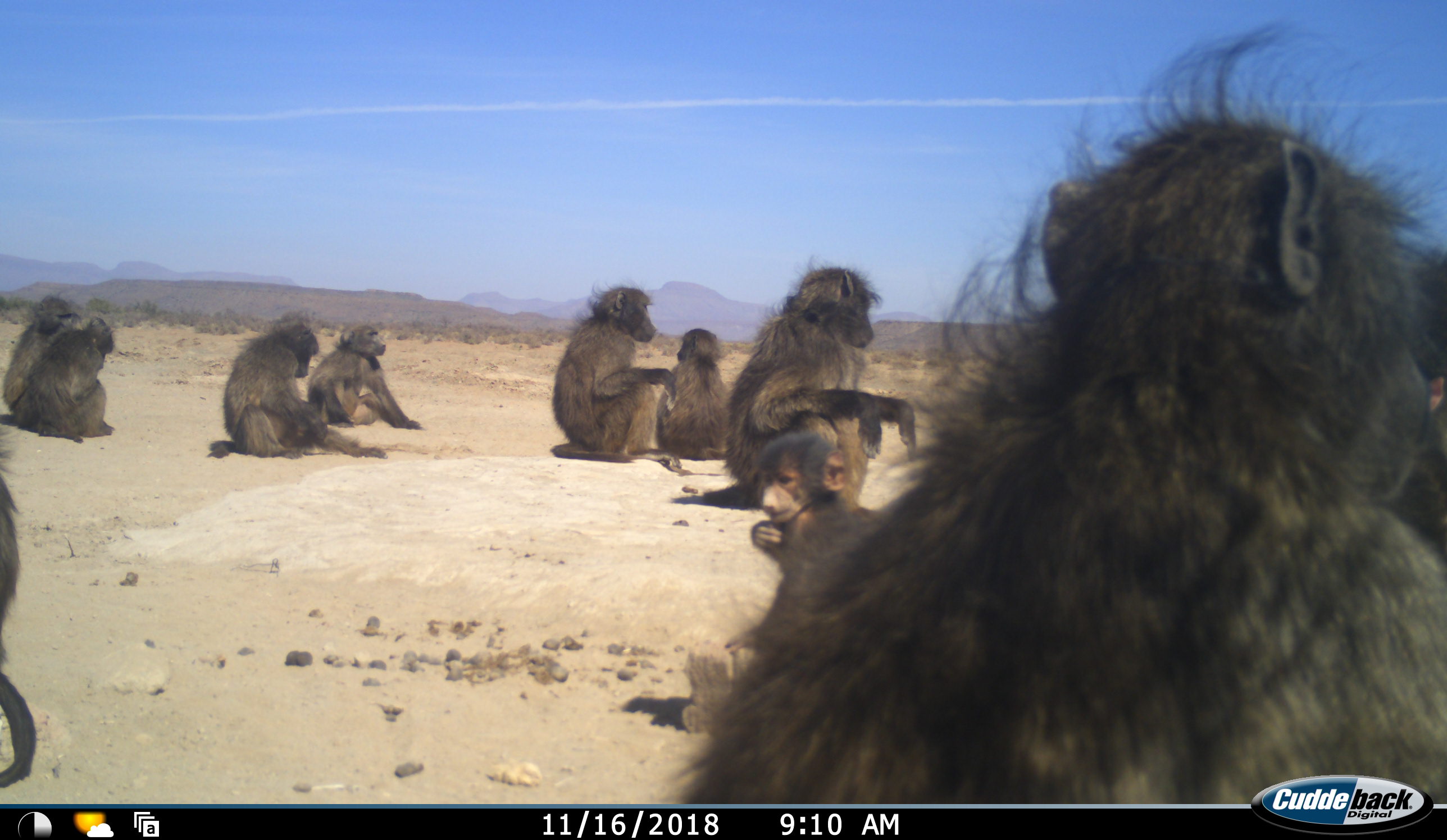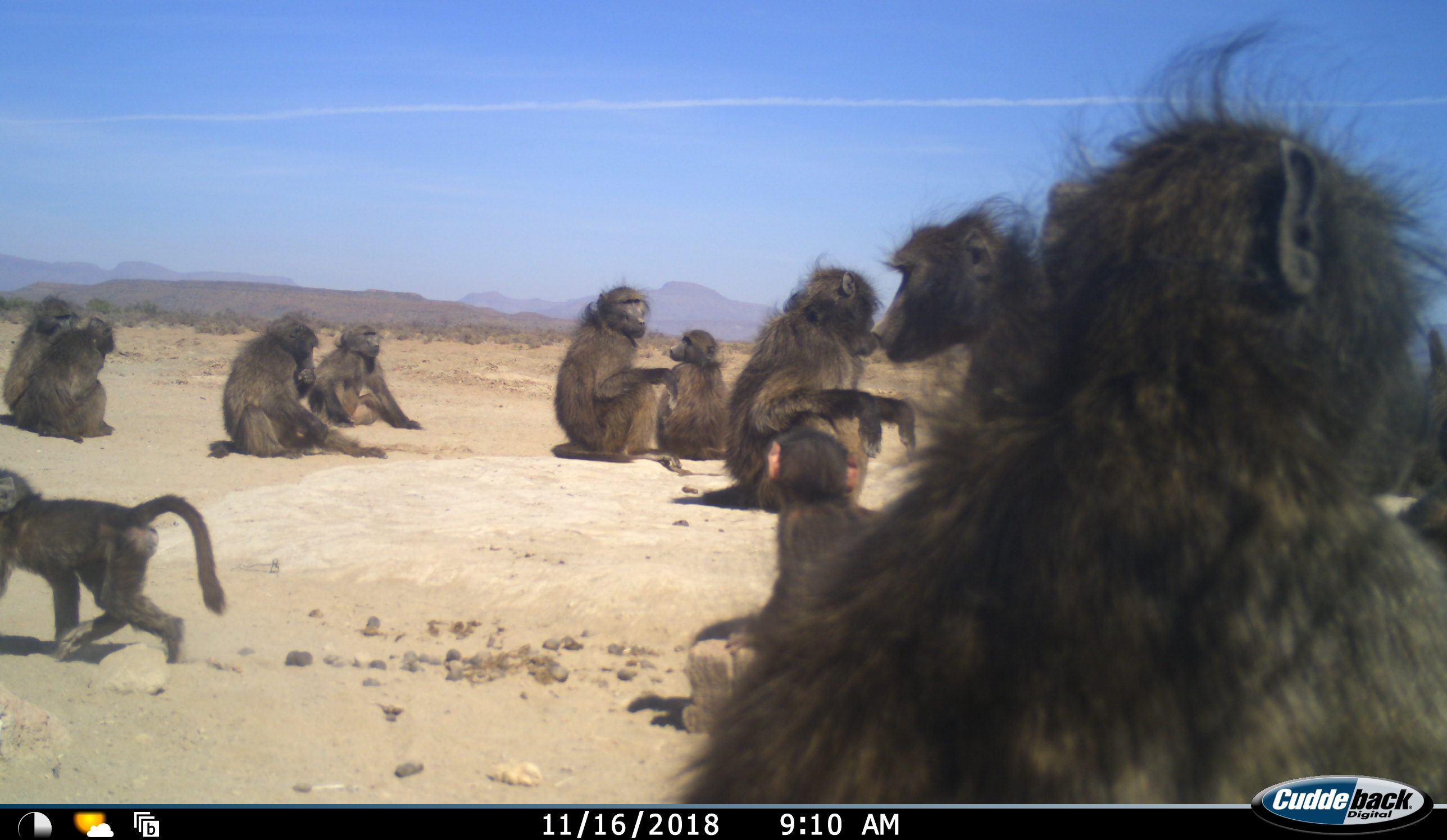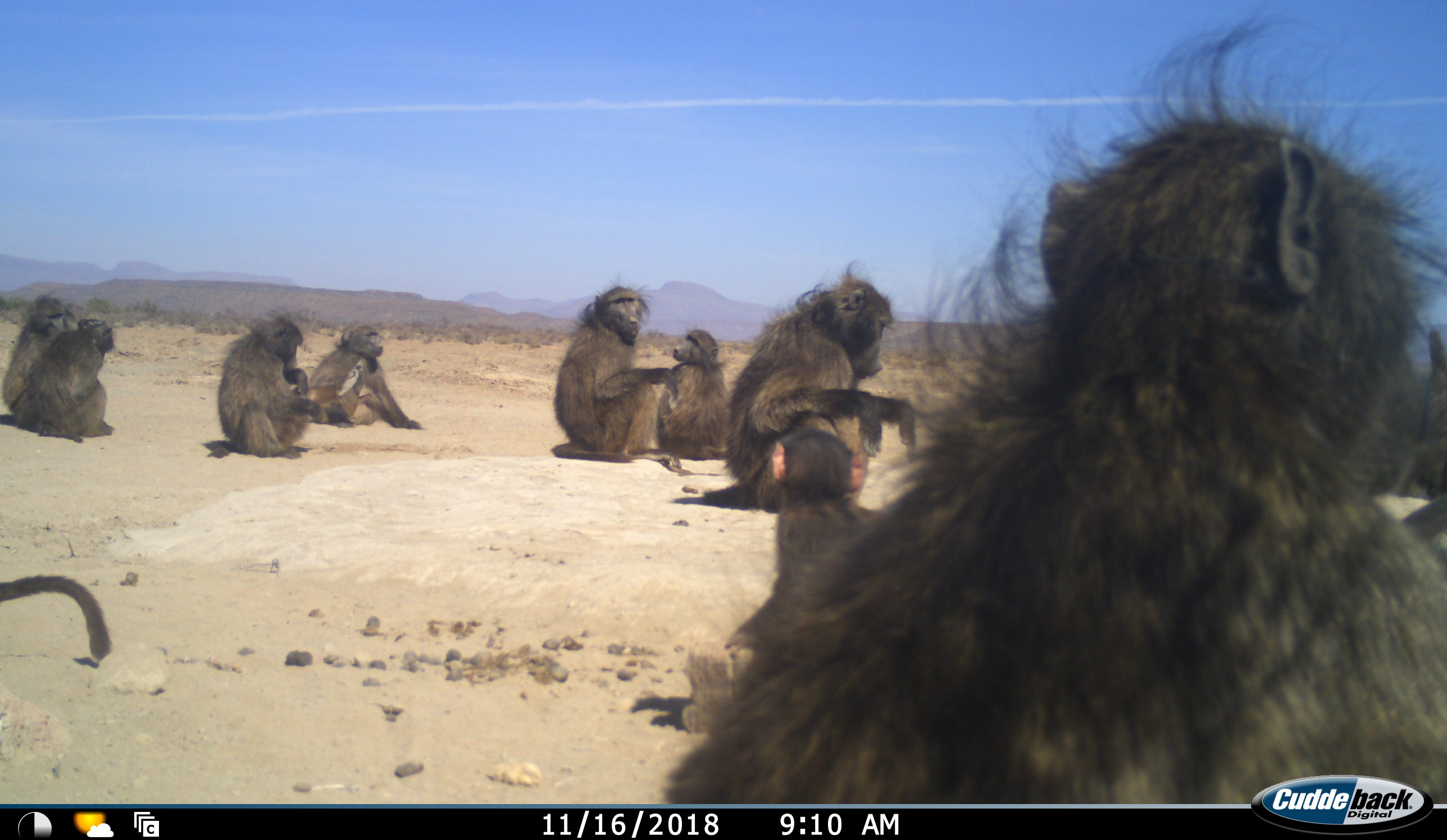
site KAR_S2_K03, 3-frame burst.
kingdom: Animalia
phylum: Chordata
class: Mammalia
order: Primates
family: Cercopithecidae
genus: Papio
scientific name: Papio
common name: baboon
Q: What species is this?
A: Baboon (Papio).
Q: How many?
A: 11-50.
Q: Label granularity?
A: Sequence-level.